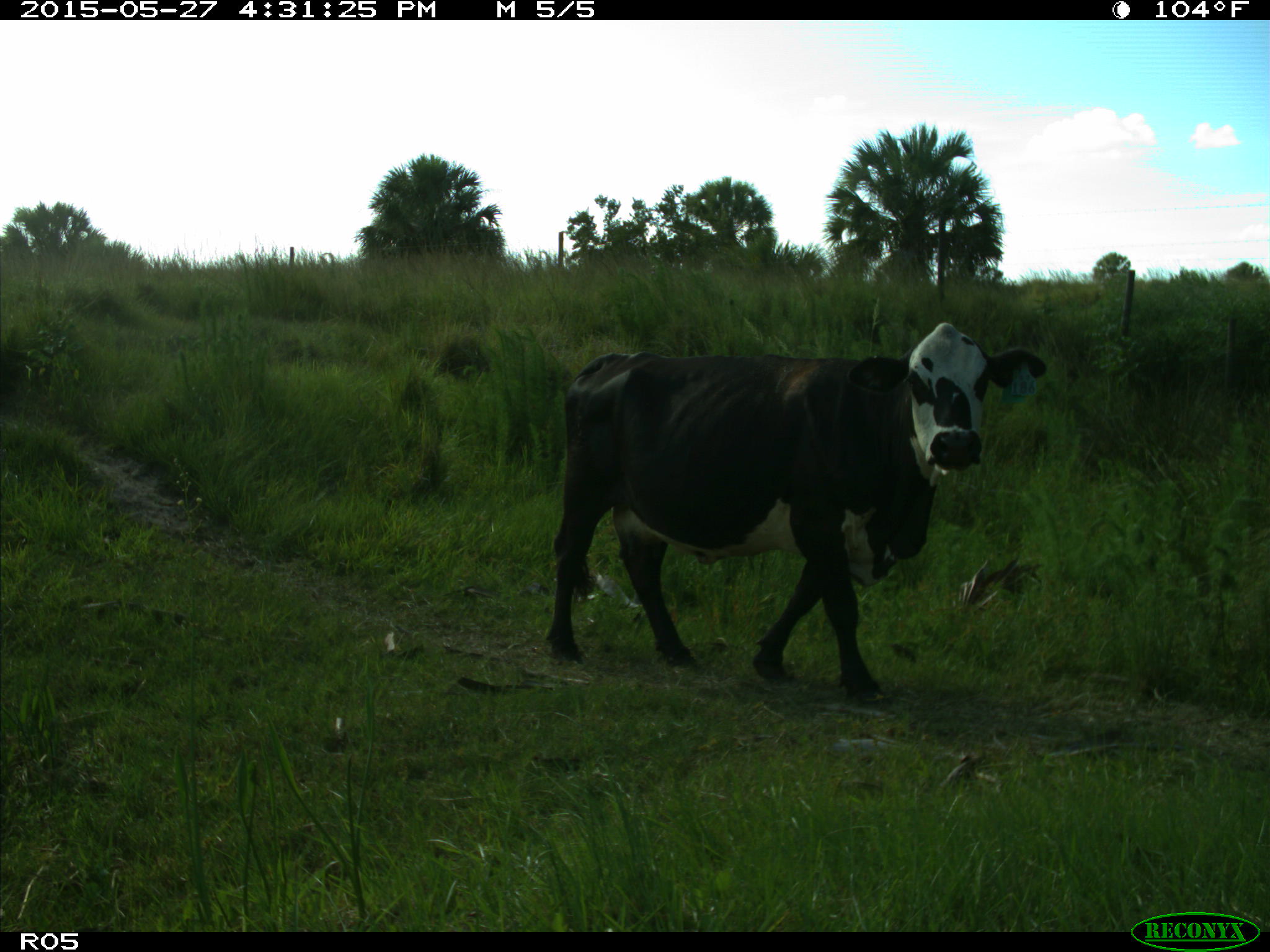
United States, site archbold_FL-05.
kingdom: Animalia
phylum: Chordata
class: Mammalia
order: Artiodactyla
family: Bovidae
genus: Bos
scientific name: Bos taurus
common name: domestic cow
Bos taurus (domestic cow).